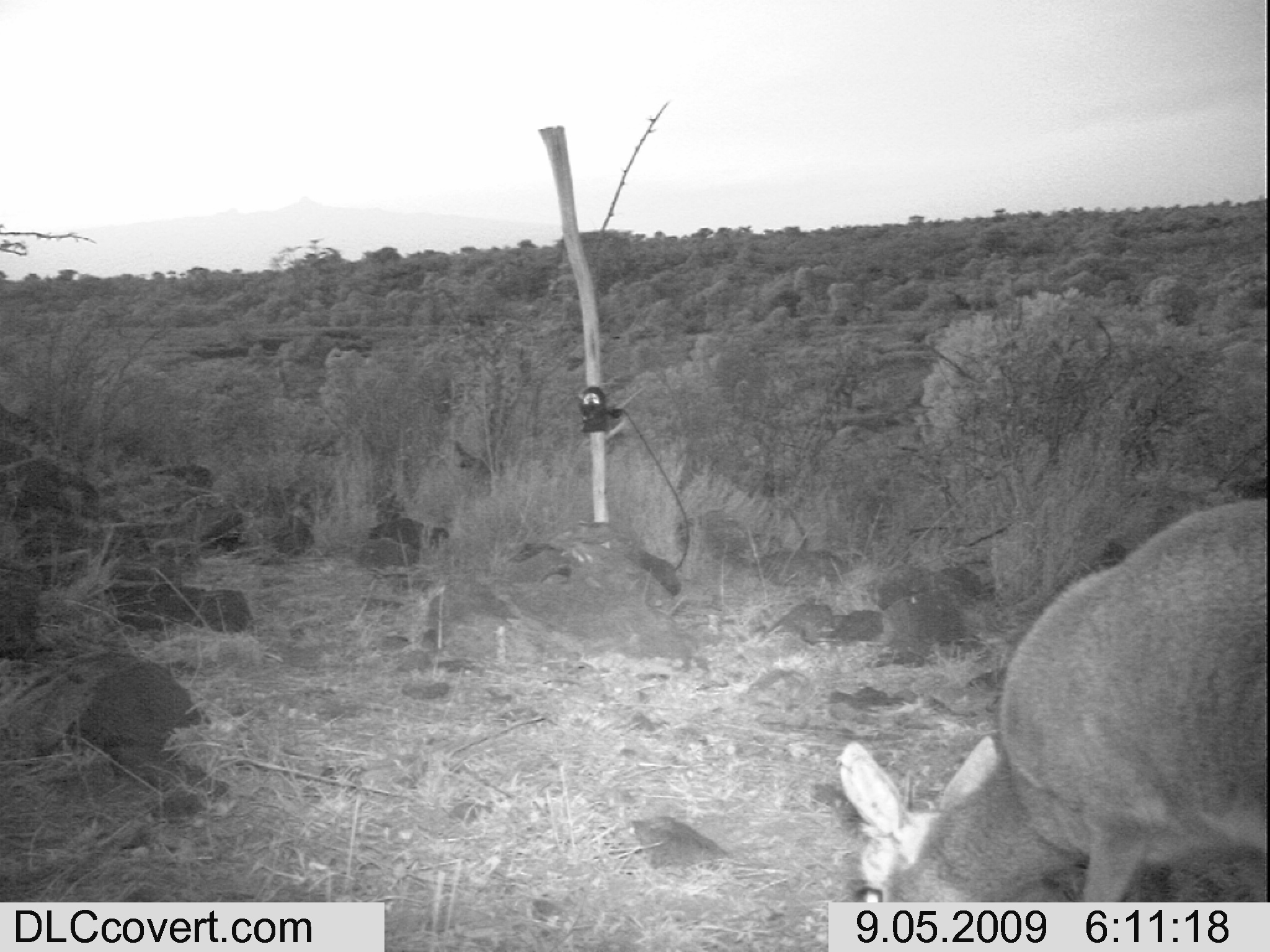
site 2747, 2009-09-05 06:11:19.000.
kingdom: Animalia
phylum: Chordata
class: Mammalia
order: Artiodactyla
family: Bovidae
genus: Madoqua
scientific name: Madoqua guentheri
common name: günther's dik-dik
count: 1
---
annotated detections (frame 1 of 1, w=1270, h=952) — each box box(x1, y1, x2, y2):
madoqua guentheri: box(837, 495, 1269, 901)